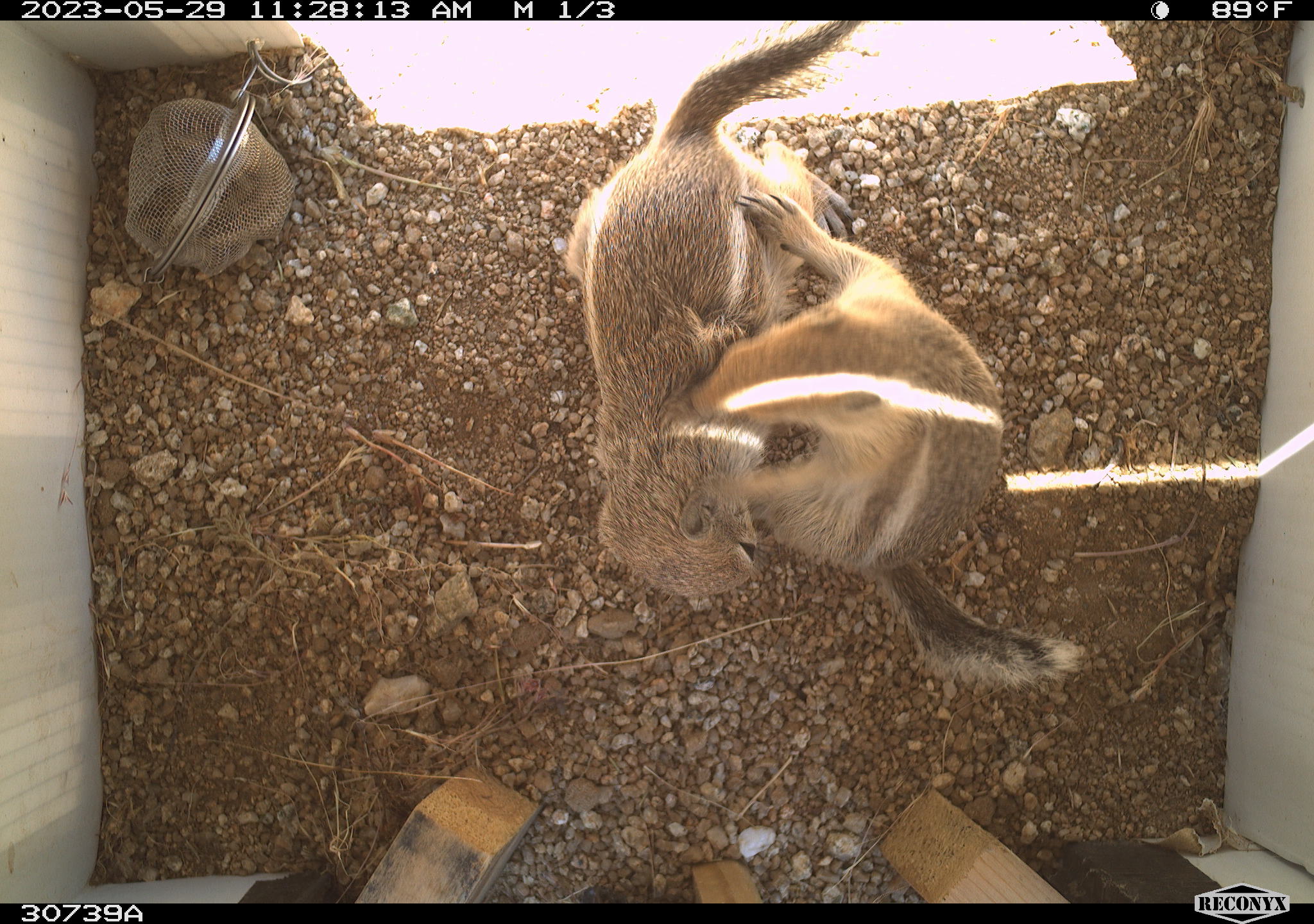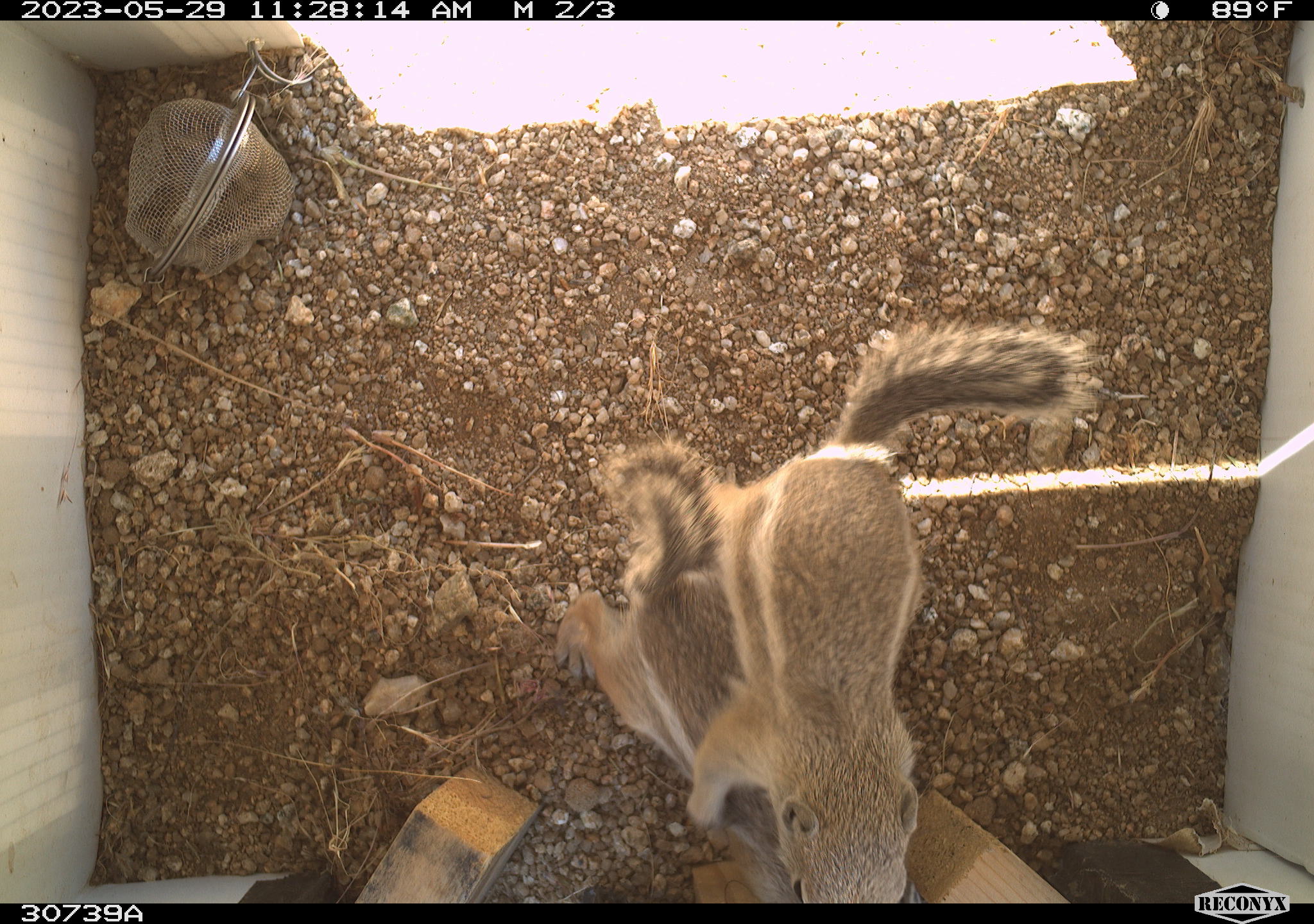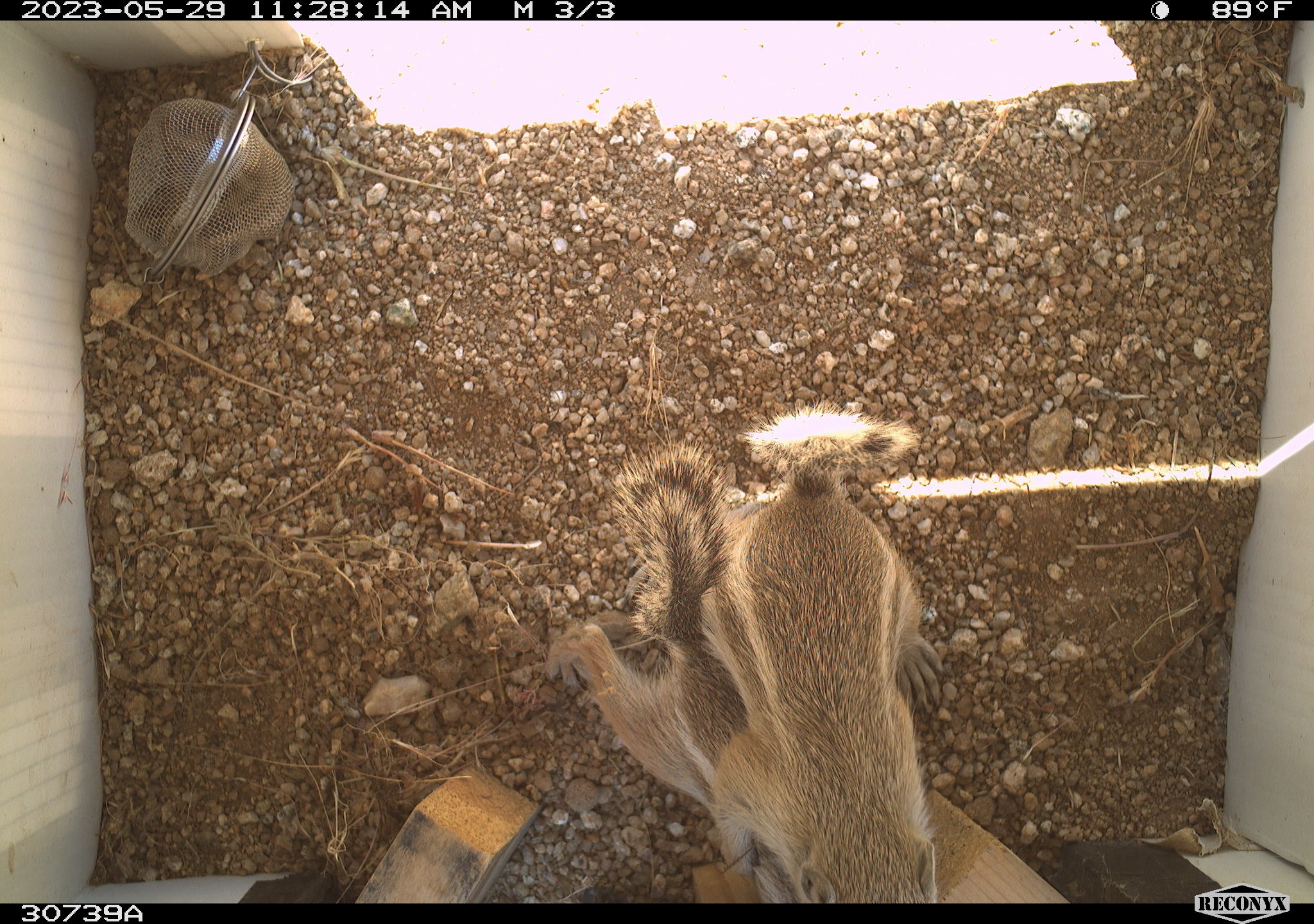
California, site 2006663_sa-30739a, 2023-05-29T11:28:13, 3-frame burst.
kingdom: Animalia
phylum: Chordata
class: Mammalia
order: Rodentia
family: Sciuridae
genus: Ammospermophilus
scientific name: Ammospermophilus leucurus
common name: white-tailed antelope squirrel